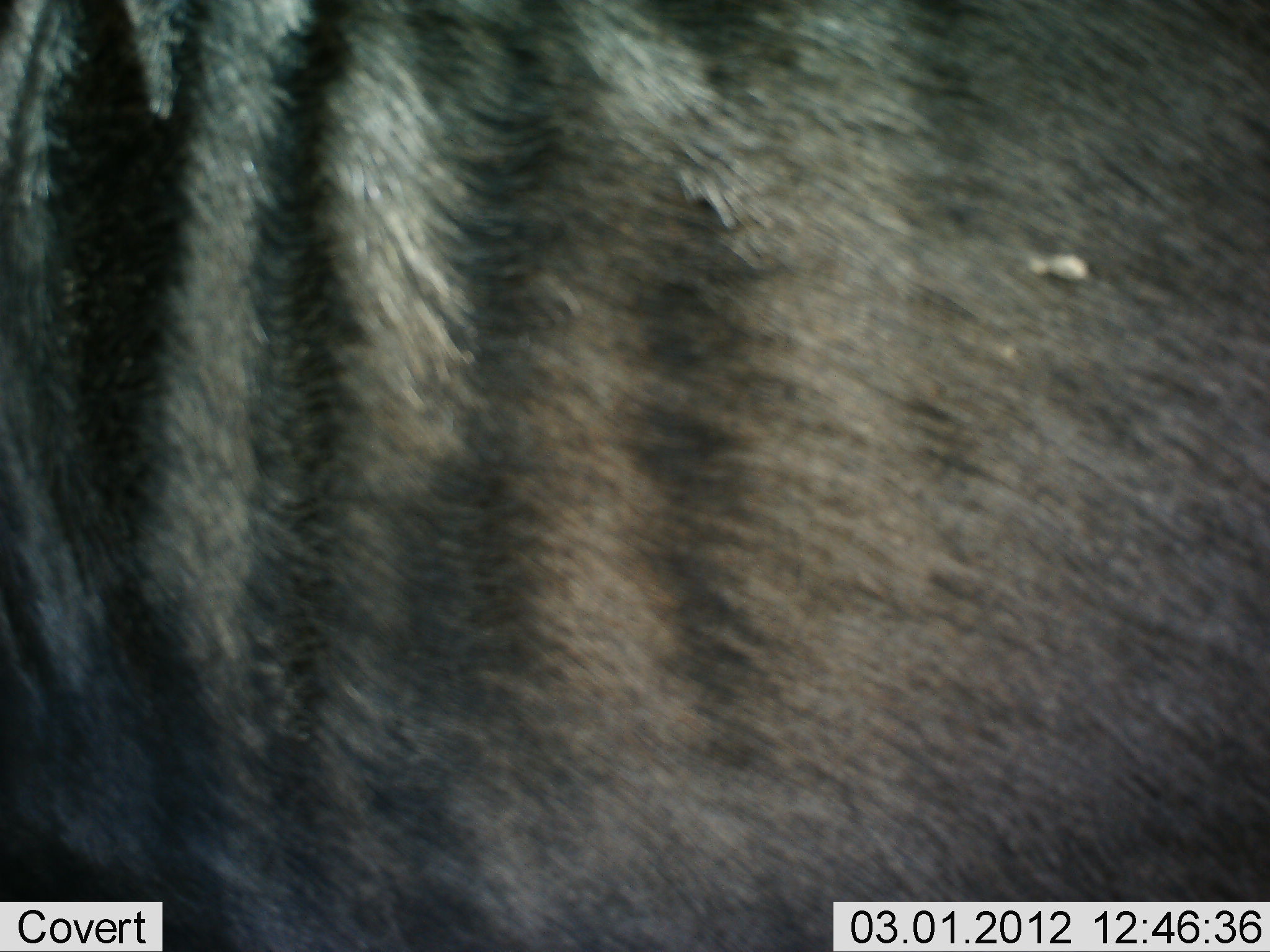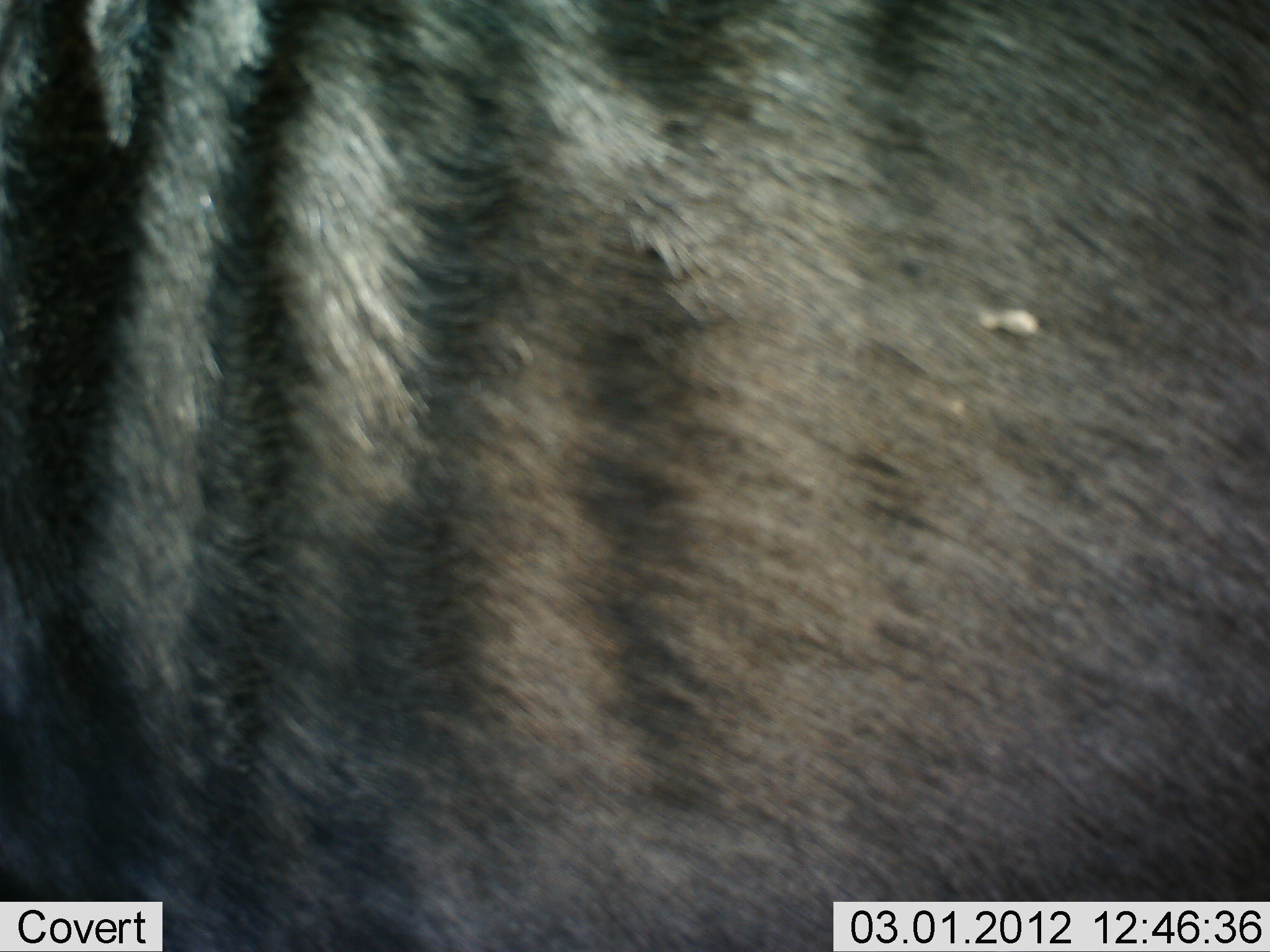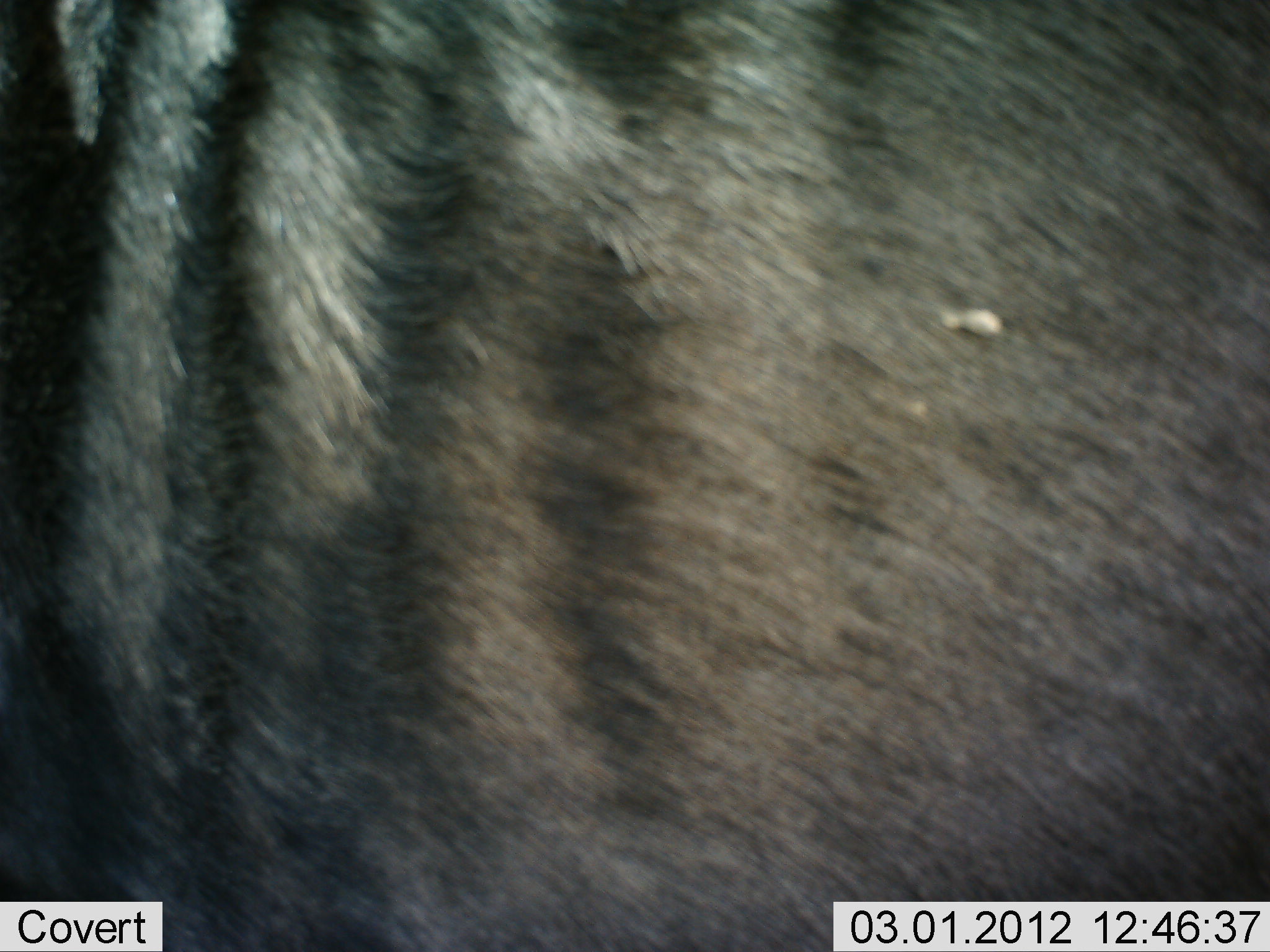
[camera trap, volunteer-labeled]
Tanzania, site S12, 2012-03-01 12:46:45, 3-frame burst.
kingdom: Animalia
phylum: Chordata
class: Mammalia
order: Artiodactyla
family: Bovidae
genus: Connochaetes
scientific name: Connochaetes taurinus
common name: blue wildebeest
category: wildebeest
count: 1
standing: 86%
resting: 0%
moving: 14%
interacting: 0%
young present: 0%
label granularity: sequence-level